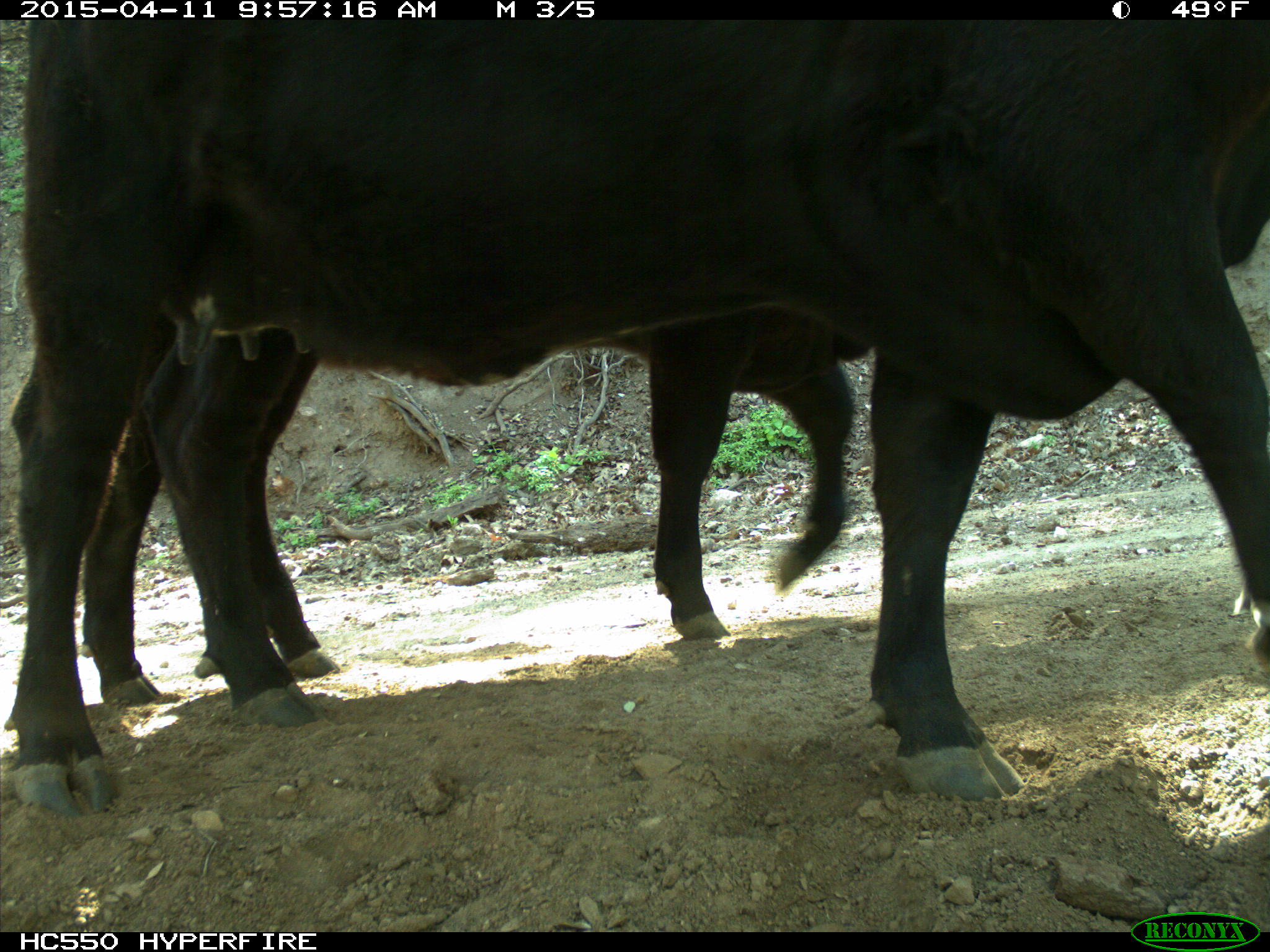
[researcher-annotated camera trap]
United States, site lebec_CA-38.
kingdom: Animalia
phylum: Chordata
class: Mammalia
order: Artiodactyla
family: Bovidae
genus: Bos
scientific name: Bos taurus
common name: domestic cow